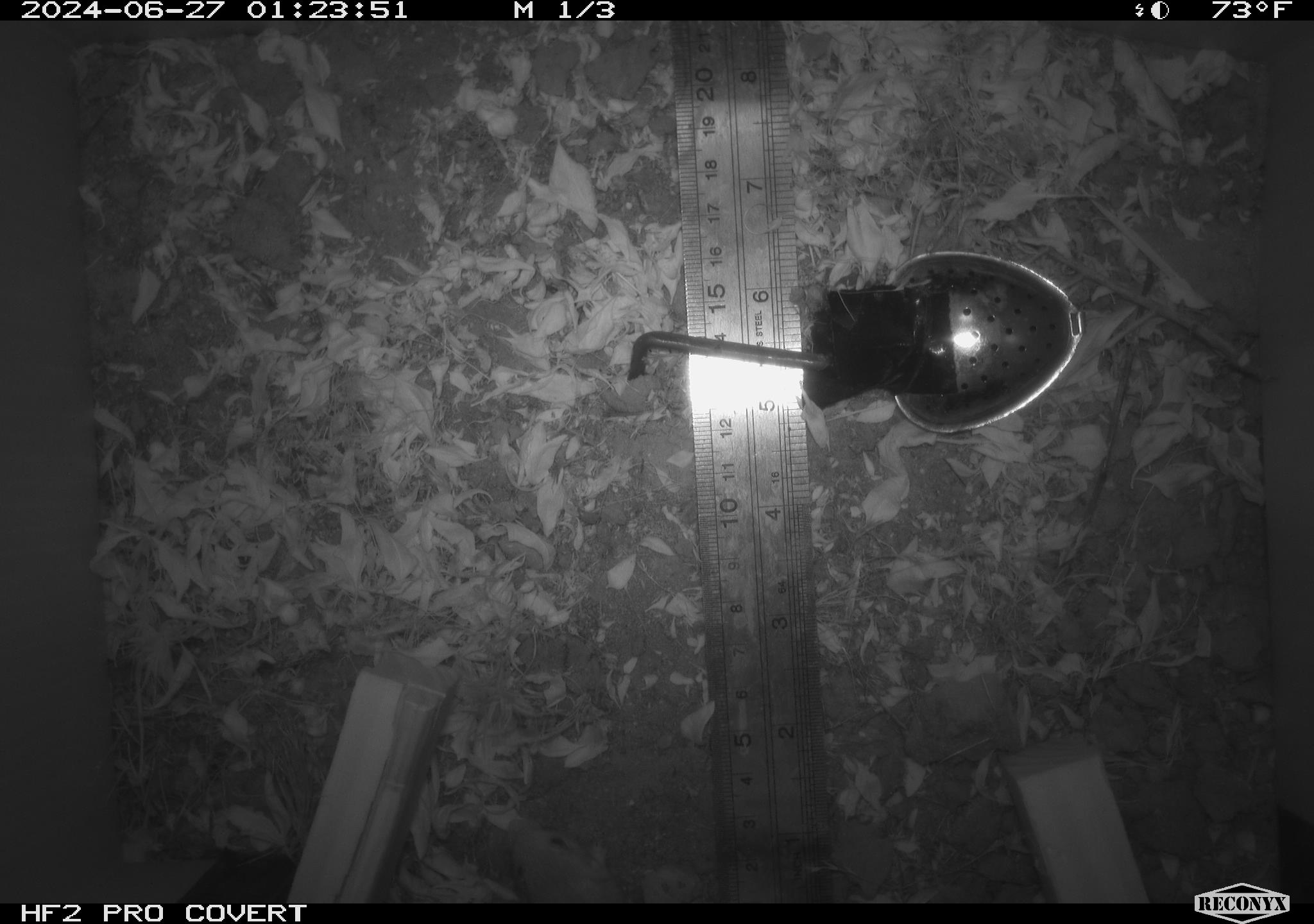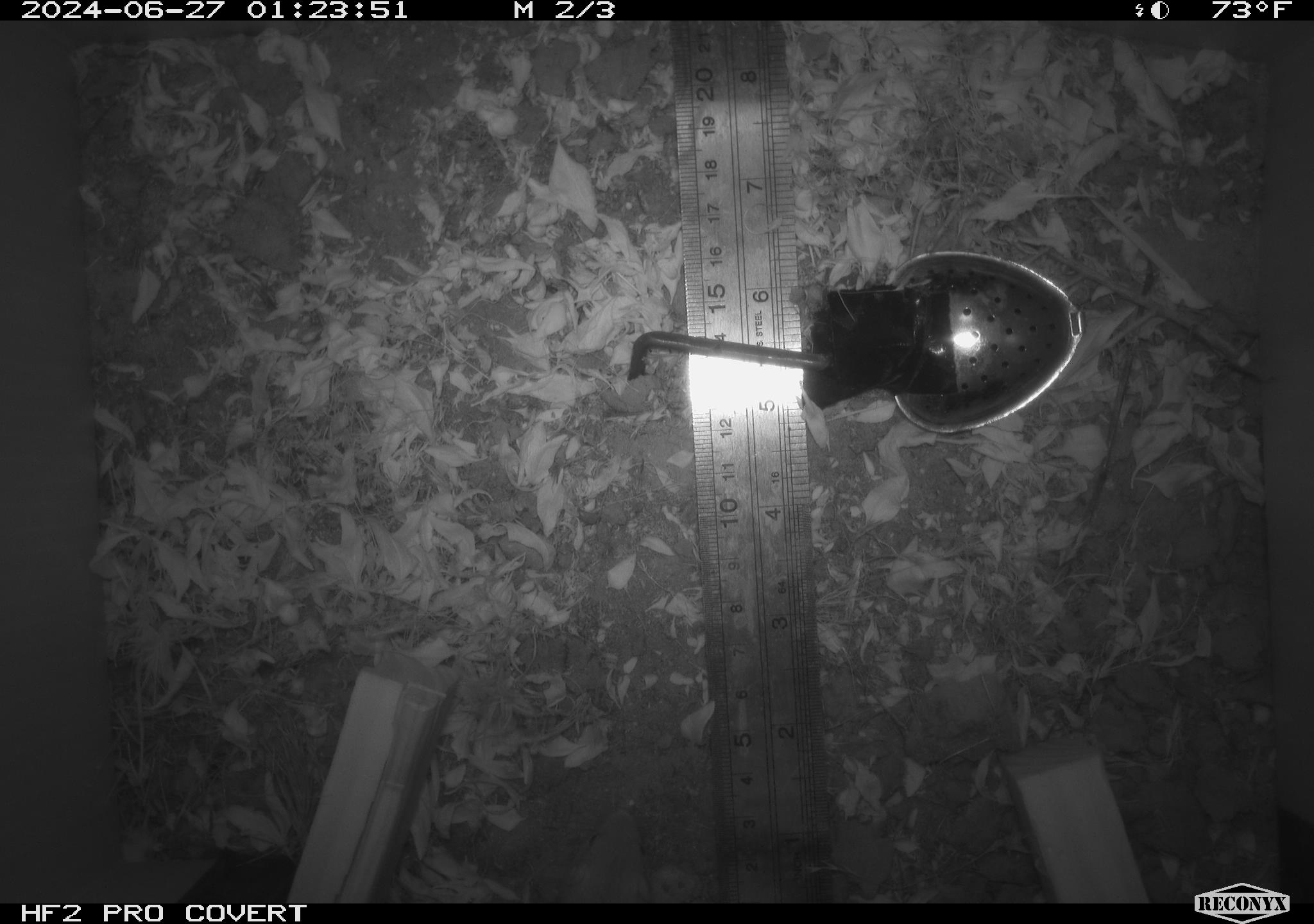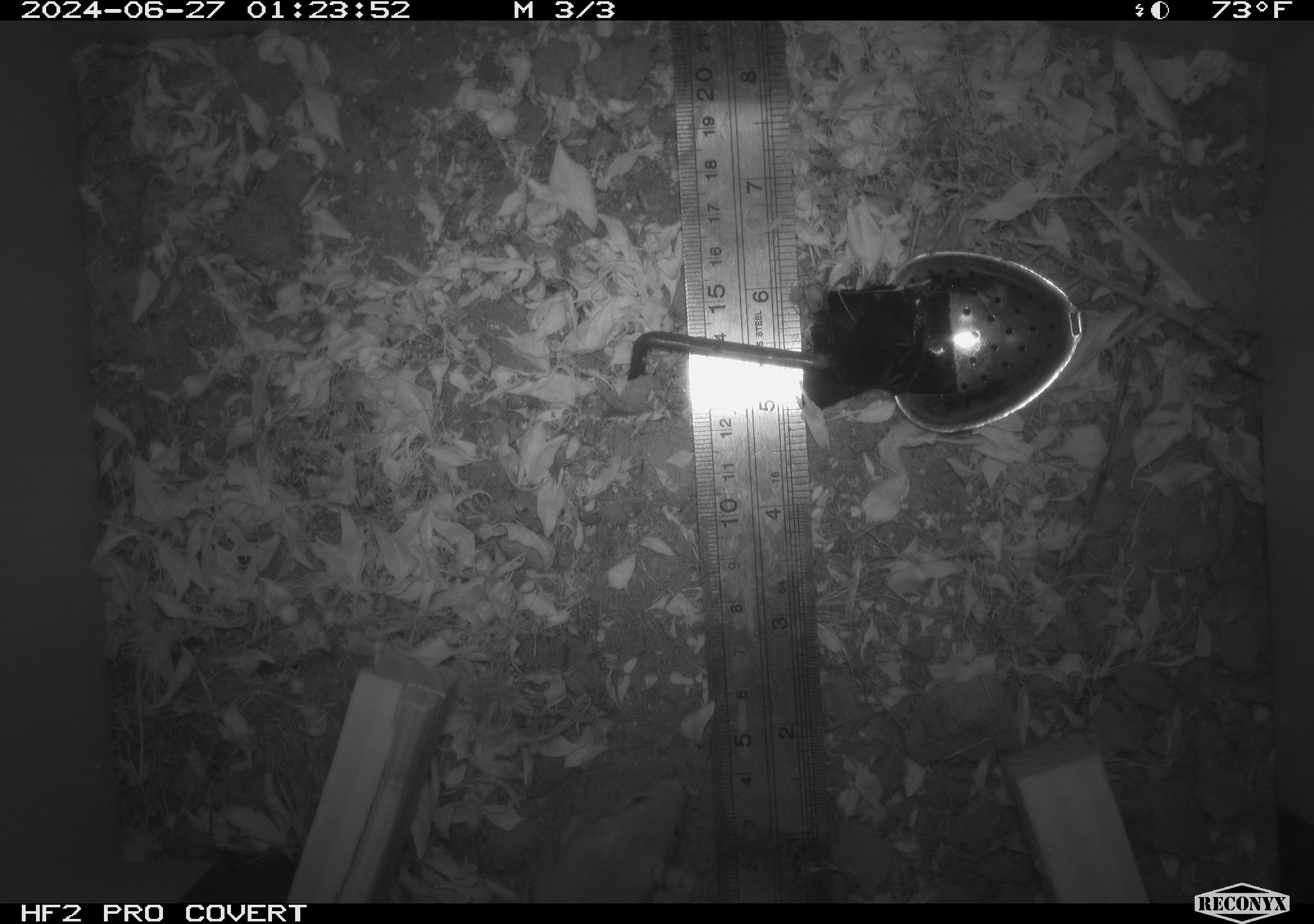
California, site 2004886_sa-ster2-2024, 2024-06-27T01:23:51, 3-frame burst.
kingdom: Animalia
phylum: Chordata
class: Mammalia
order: Rodentia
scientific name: Rodentia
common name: mouse species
Mouse species (Rodentia).